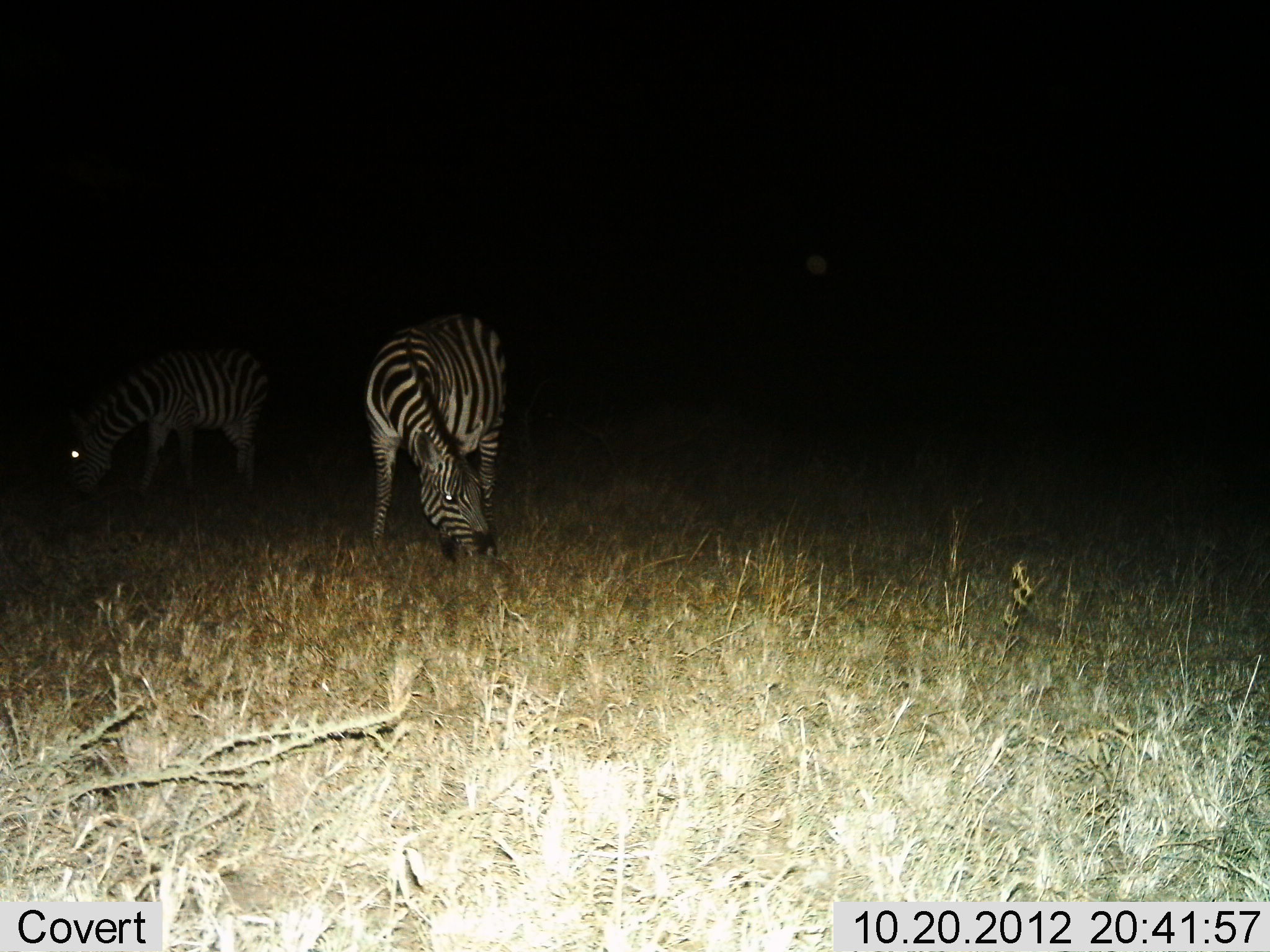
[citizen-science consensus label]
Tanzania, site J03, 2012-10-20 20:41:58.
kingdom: Animalia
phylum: Chordata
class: Mammalia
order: Perissodactyla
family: Equidae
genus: Equus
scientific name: Equus quagga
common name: plains zebra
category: zebra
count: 2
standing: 10%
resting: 0%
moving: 0%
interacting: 0%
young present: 0%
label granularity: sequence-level